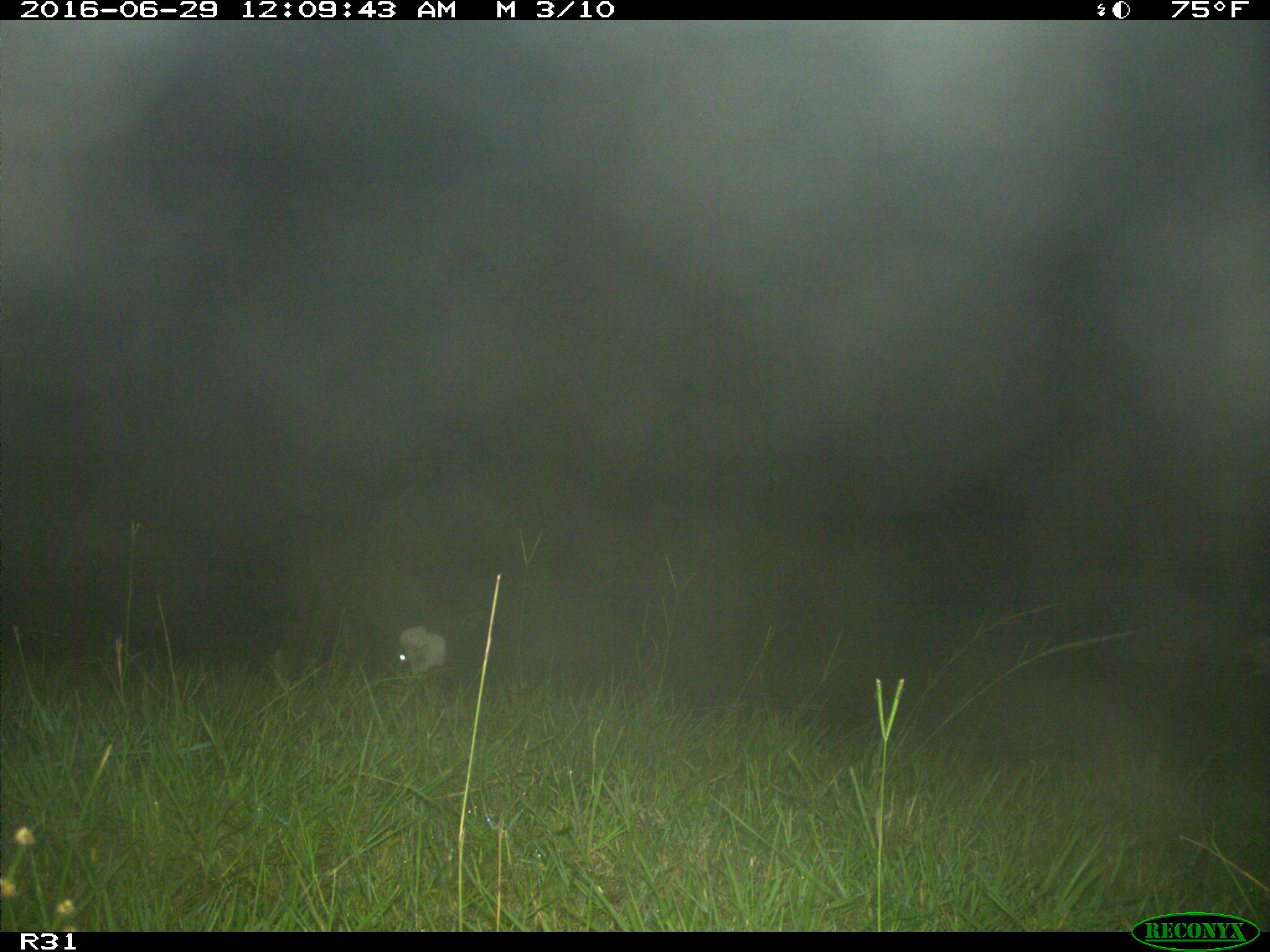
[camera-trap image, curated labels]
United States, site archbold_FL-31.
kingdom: Animalia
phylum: Chordata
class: Mammalia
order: Artiodactyla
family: Bovidae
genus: Bos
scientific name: Bos taurus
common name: domestic cow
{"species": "Bos taurus (domestic cow)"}